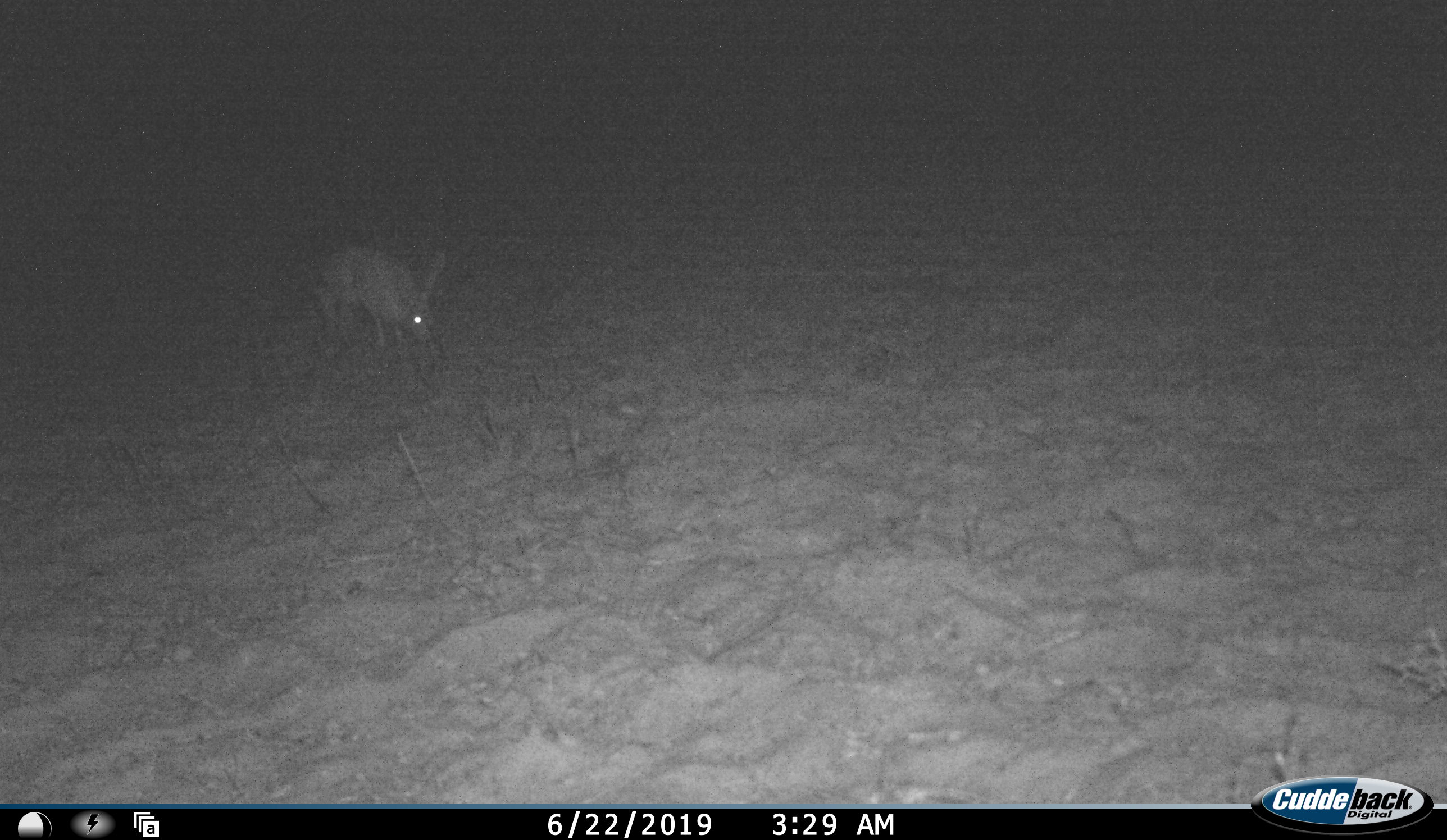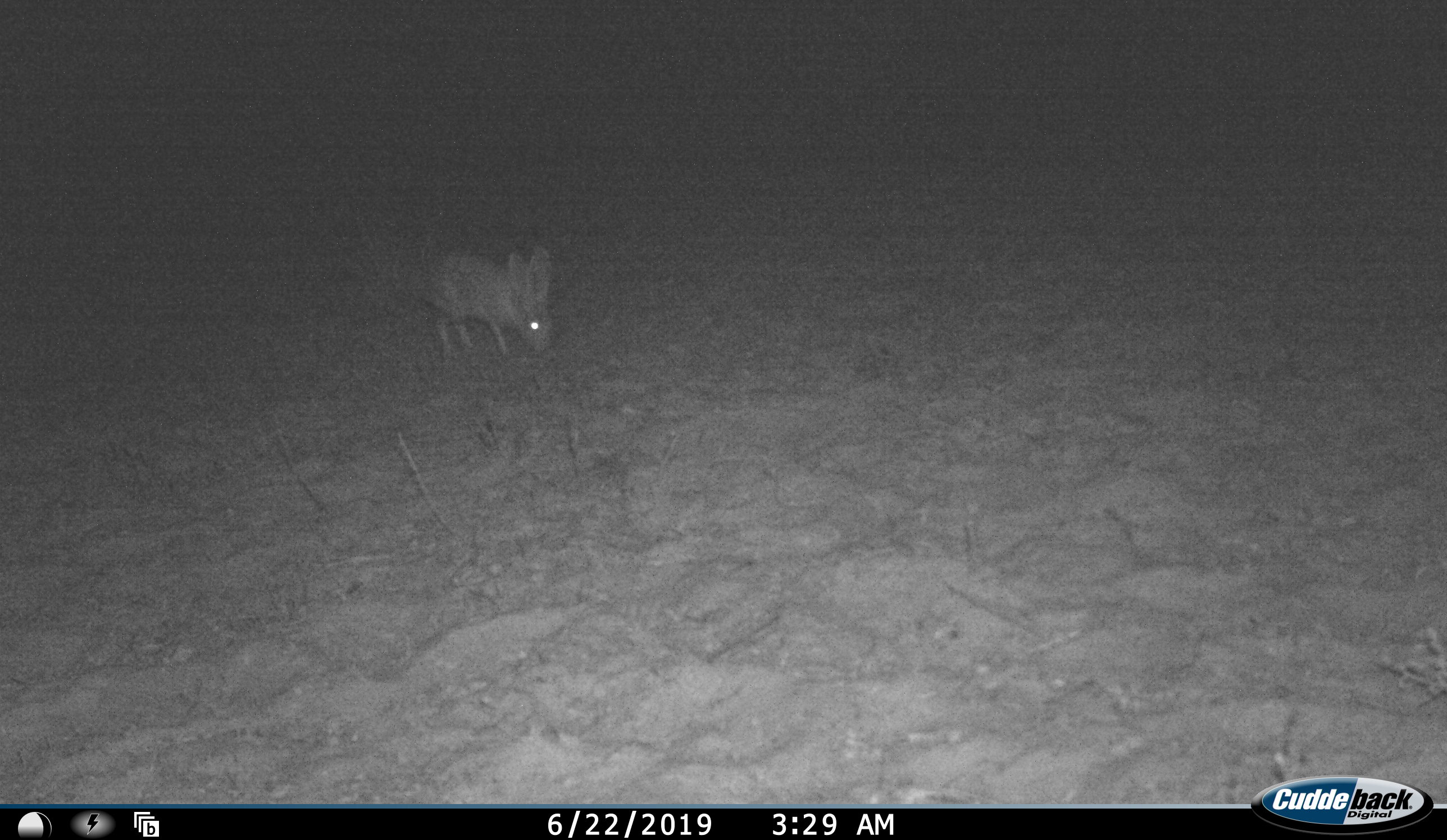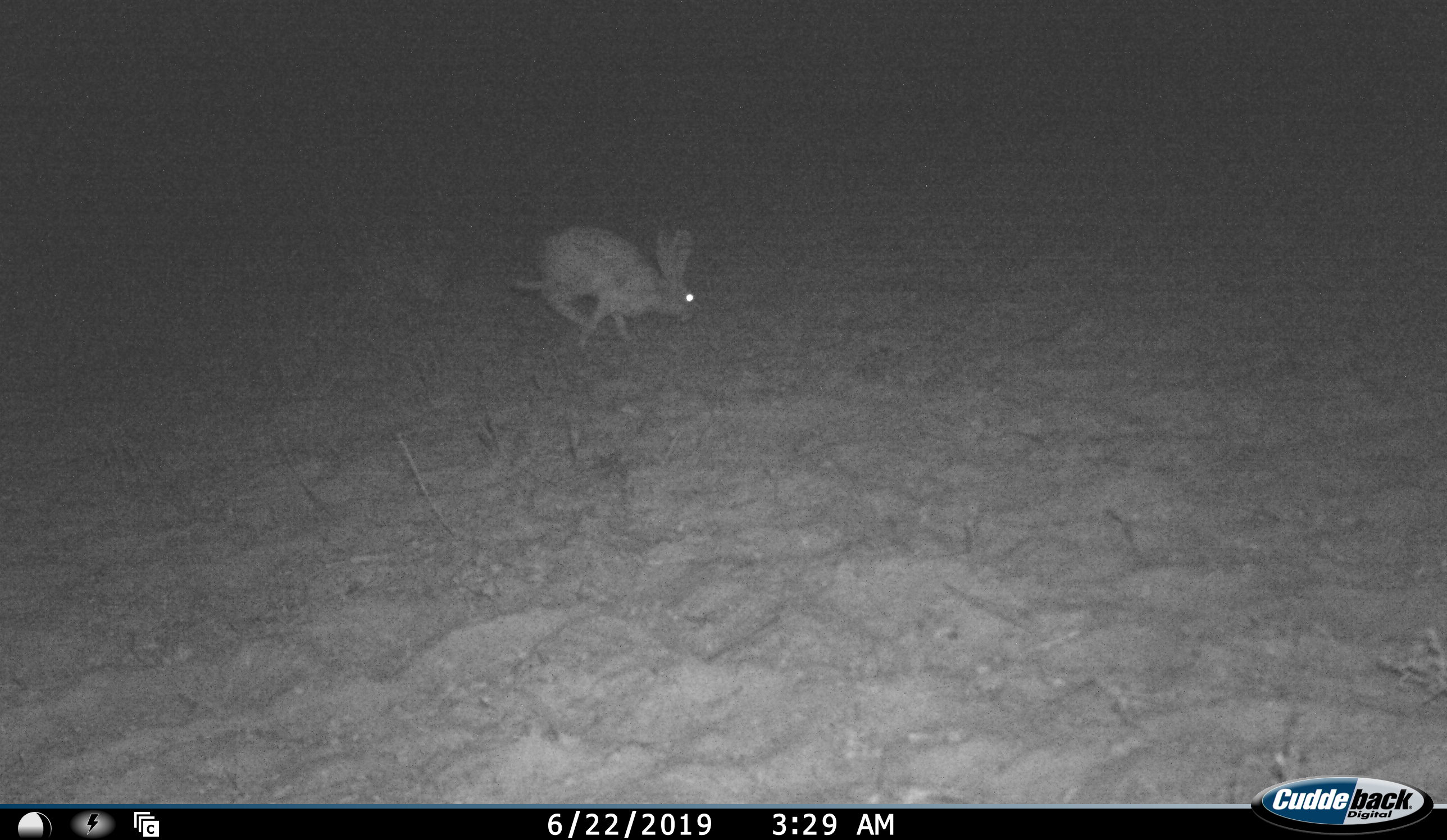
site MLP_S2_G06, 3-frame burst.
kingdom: Animalia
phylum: Chordata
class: Mammalia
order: Lagomorpha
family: Leporidae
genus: Lepus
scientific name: Lepus capensis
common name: cape hare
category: harecape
Harecape (cape hare) (Lepus capensis), count 1. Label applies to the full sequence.